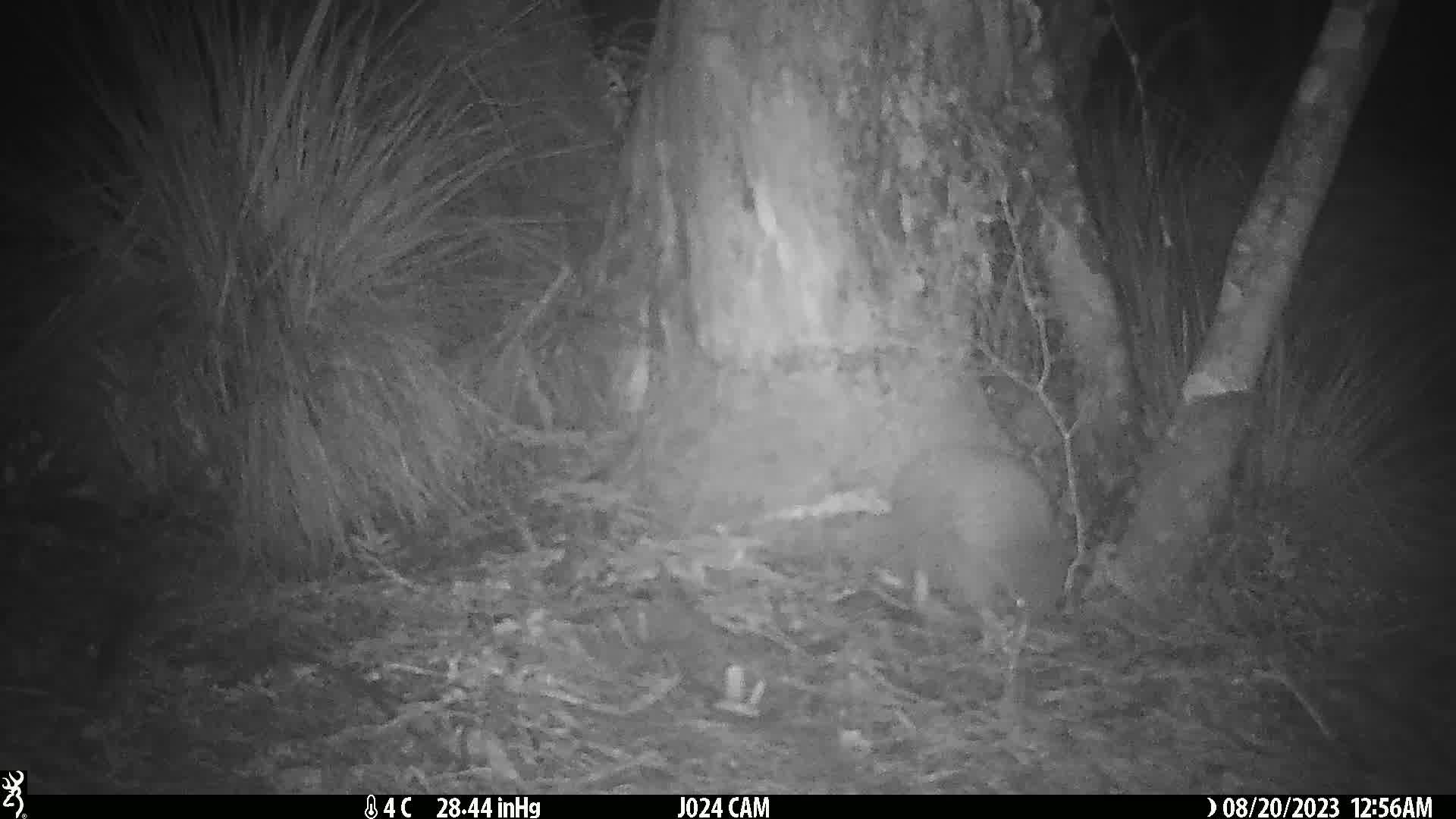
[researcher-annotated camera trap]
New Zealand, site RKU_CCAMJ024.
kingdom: Animalia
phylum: Chordata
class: Aves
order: Apterygiformes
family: Apterygidae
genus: Apteryx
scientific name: Apteryx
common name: kiwi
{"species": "kiwi (Apteryx)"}